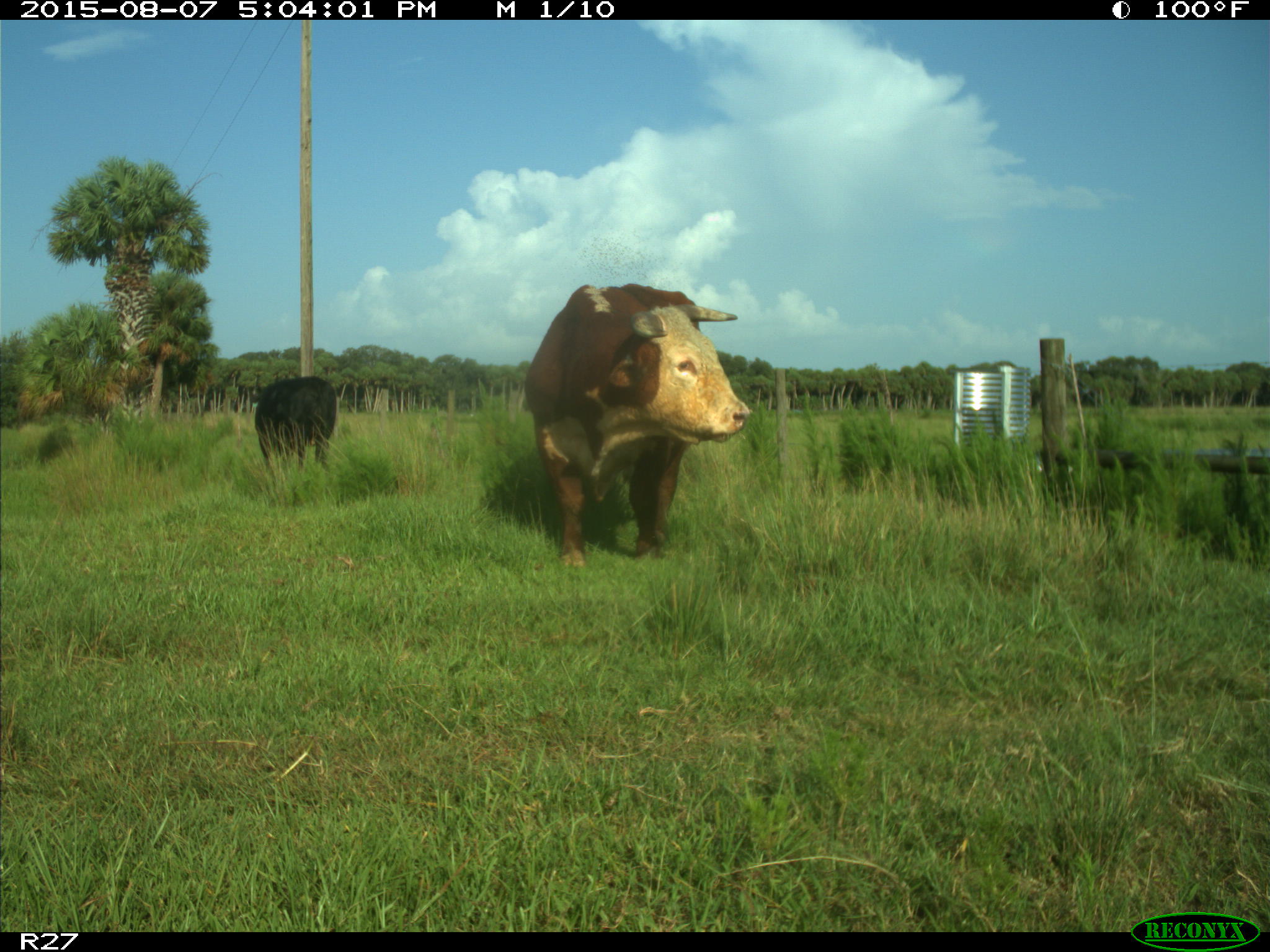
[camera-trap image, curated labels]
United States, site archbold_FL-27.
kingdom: Animalia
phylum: Chordata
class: Mammalia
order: Artiodactyla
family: Bovidae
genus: Bos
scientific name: Bos taurus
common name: domestic cow